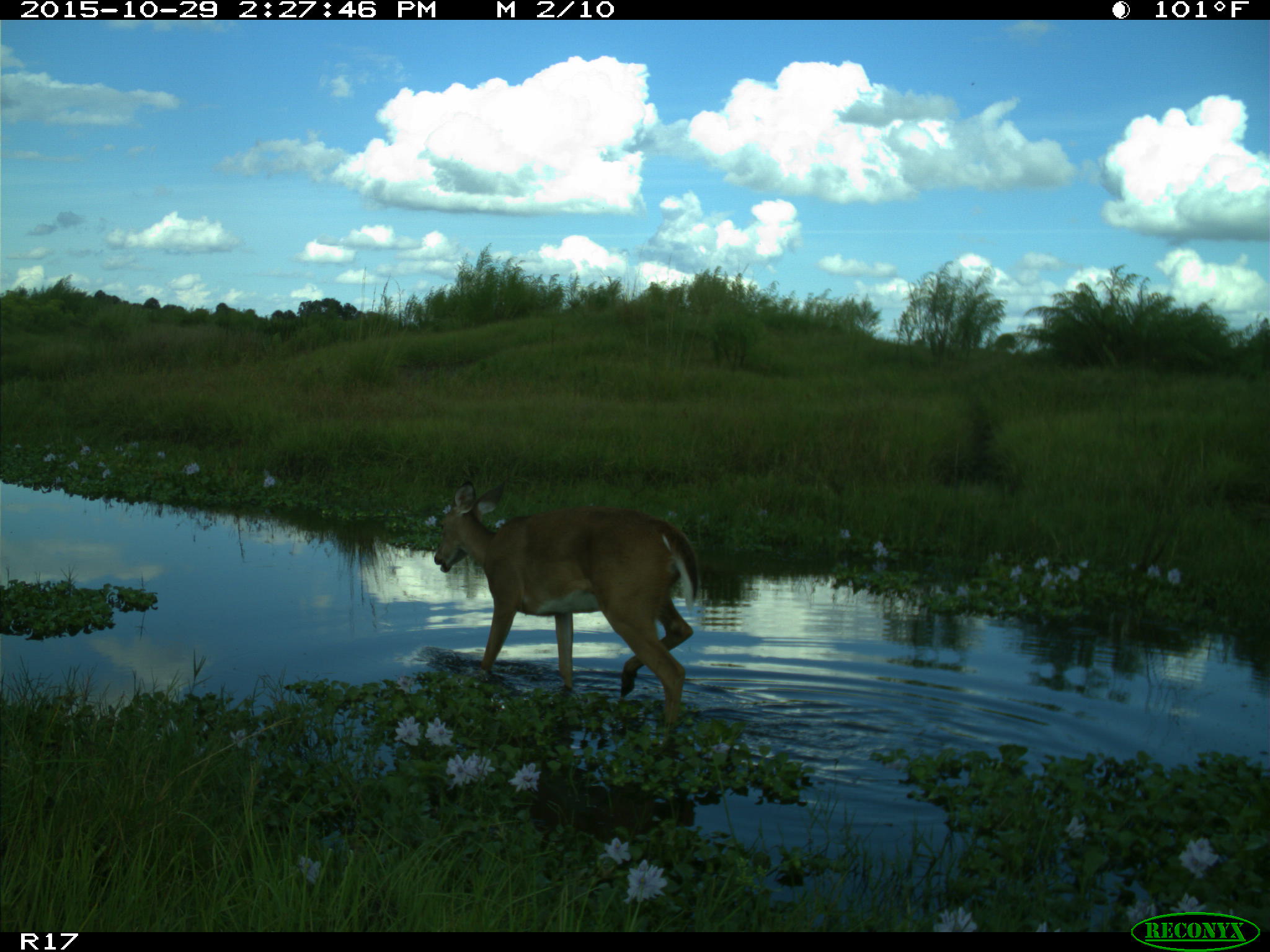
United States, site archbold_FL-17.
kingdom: Animalia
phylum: Chordata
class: Mammalia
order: Artiodactyla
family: Cervidae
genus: Odocoileus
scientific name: Odocoileus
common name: deer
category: unidentified deer